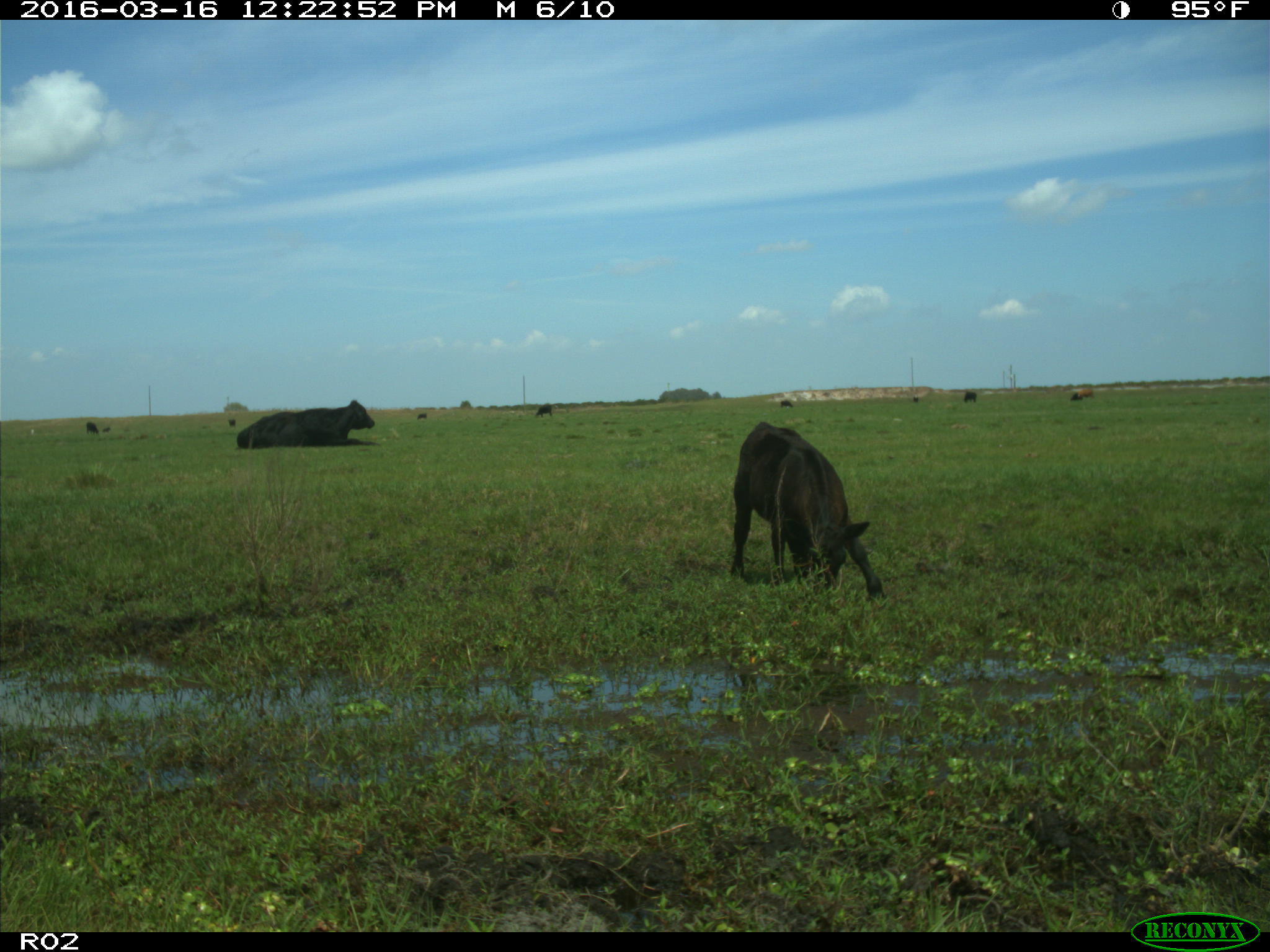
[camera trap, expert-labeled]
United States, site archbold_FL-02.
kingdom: Animalia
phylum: Chordata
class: Mammalia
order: Artiodactyla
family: Bovidae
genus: Bos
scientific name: Bos taurus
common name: domestic cow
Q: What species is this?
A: Bos taurus (domestic cow).